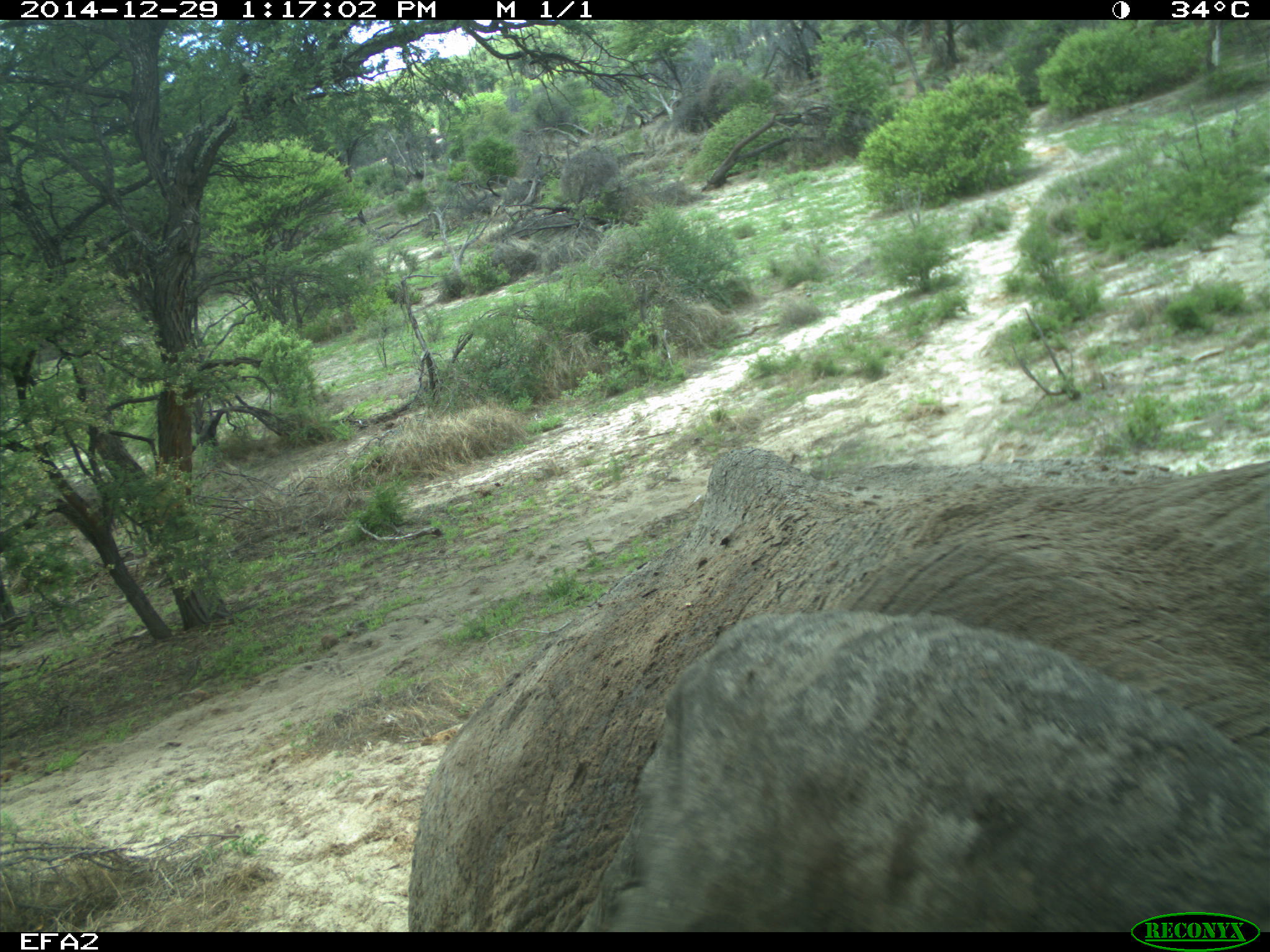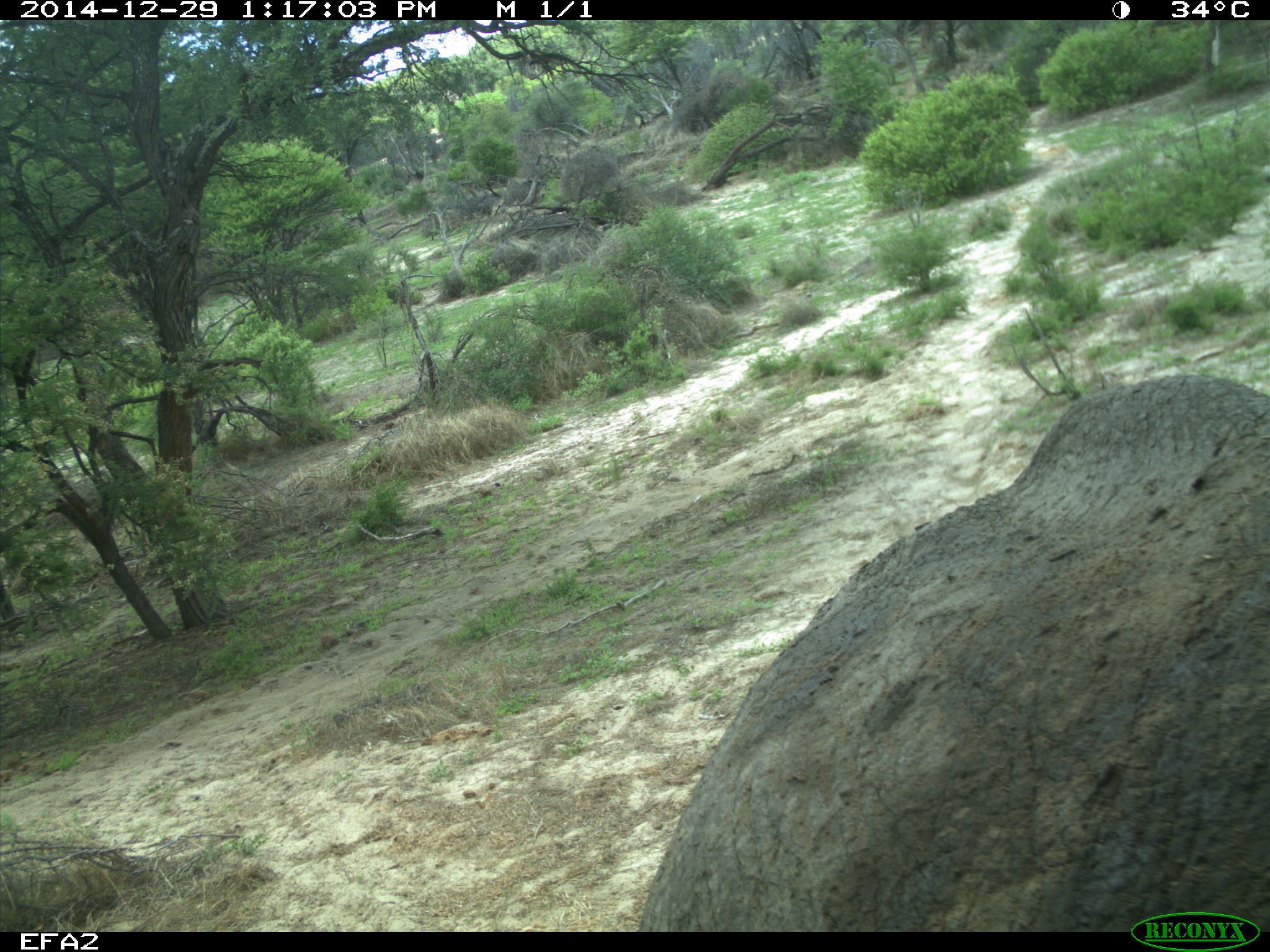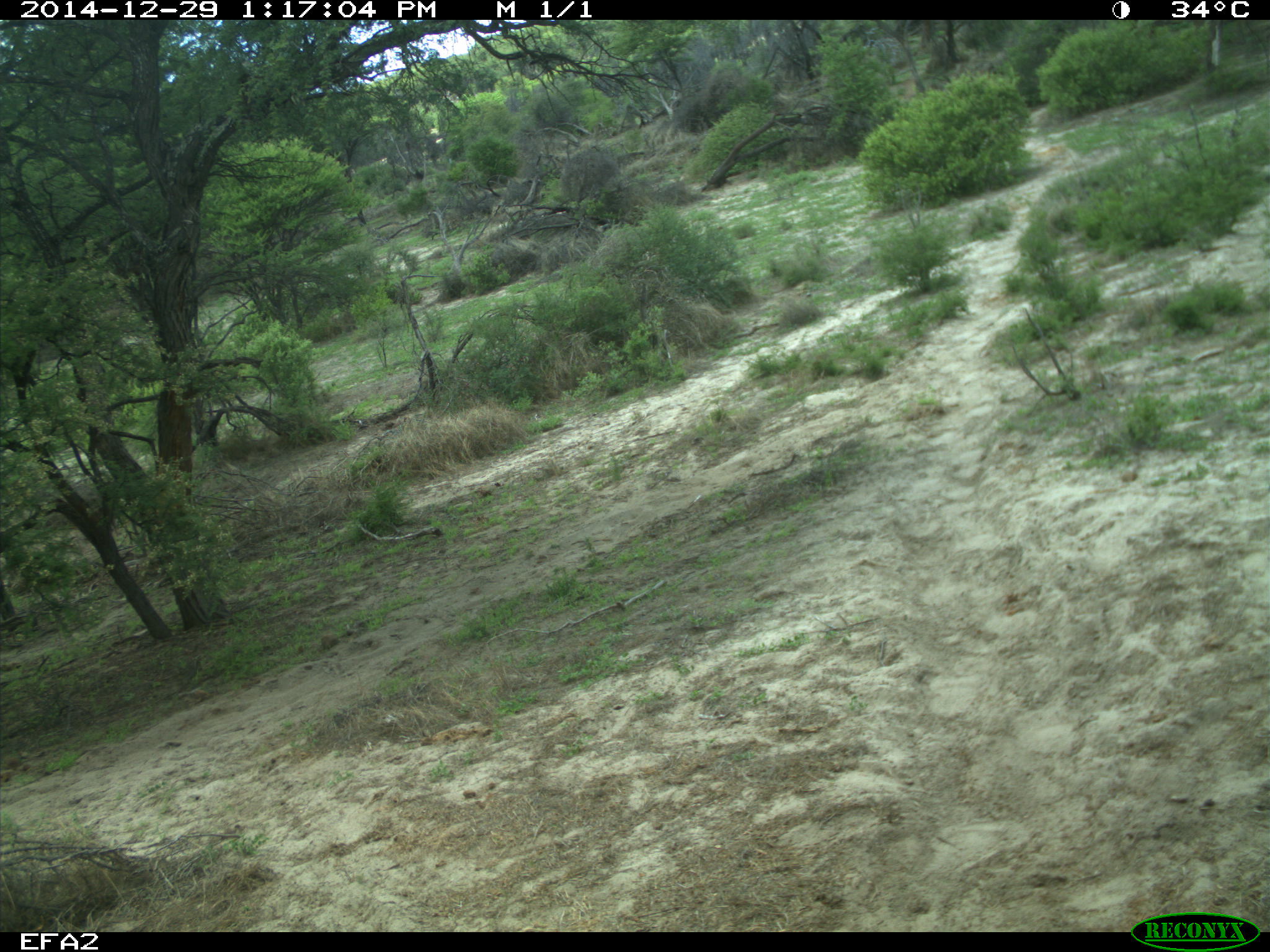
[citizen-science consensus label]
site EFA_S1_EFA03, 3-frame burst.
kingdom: Animalia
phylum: Chordata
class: Mammalia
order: Proboscidea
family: Elephantidae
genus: Loxodonta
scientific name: Loxodonta africana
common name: african bush elephant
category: elephant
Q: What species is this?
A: Elephant (african bush elephant) (Loxodonta africana).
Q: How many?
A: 1.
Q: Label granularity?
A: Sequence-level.